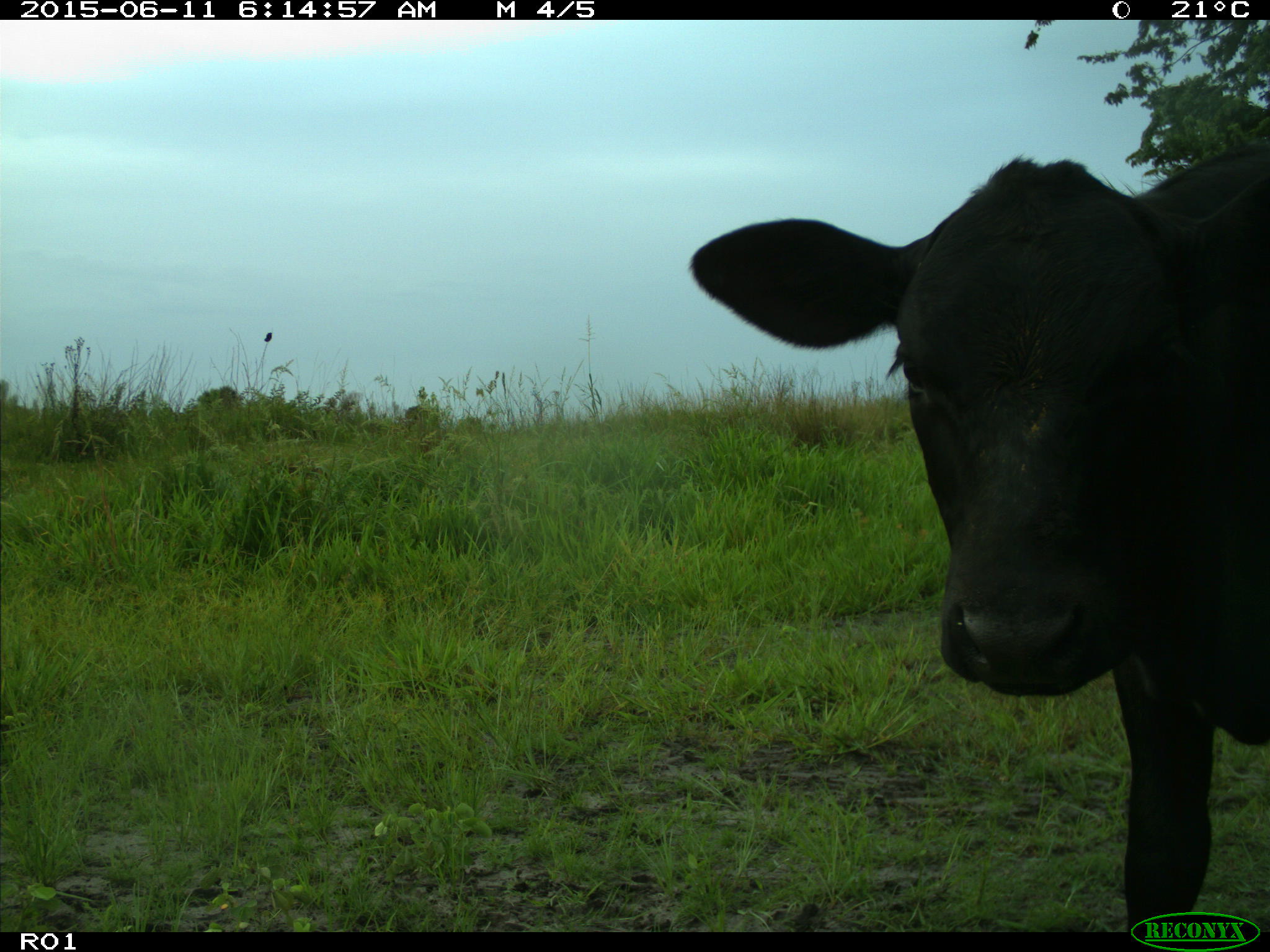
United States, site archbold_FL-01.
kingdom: Animalia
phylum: Chordata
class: Mammalia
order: Artiodactyla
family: Bovidae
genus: Bos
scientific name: Bos taurus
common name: domestic cow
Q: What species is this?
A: Bos taurus (domestic cow).